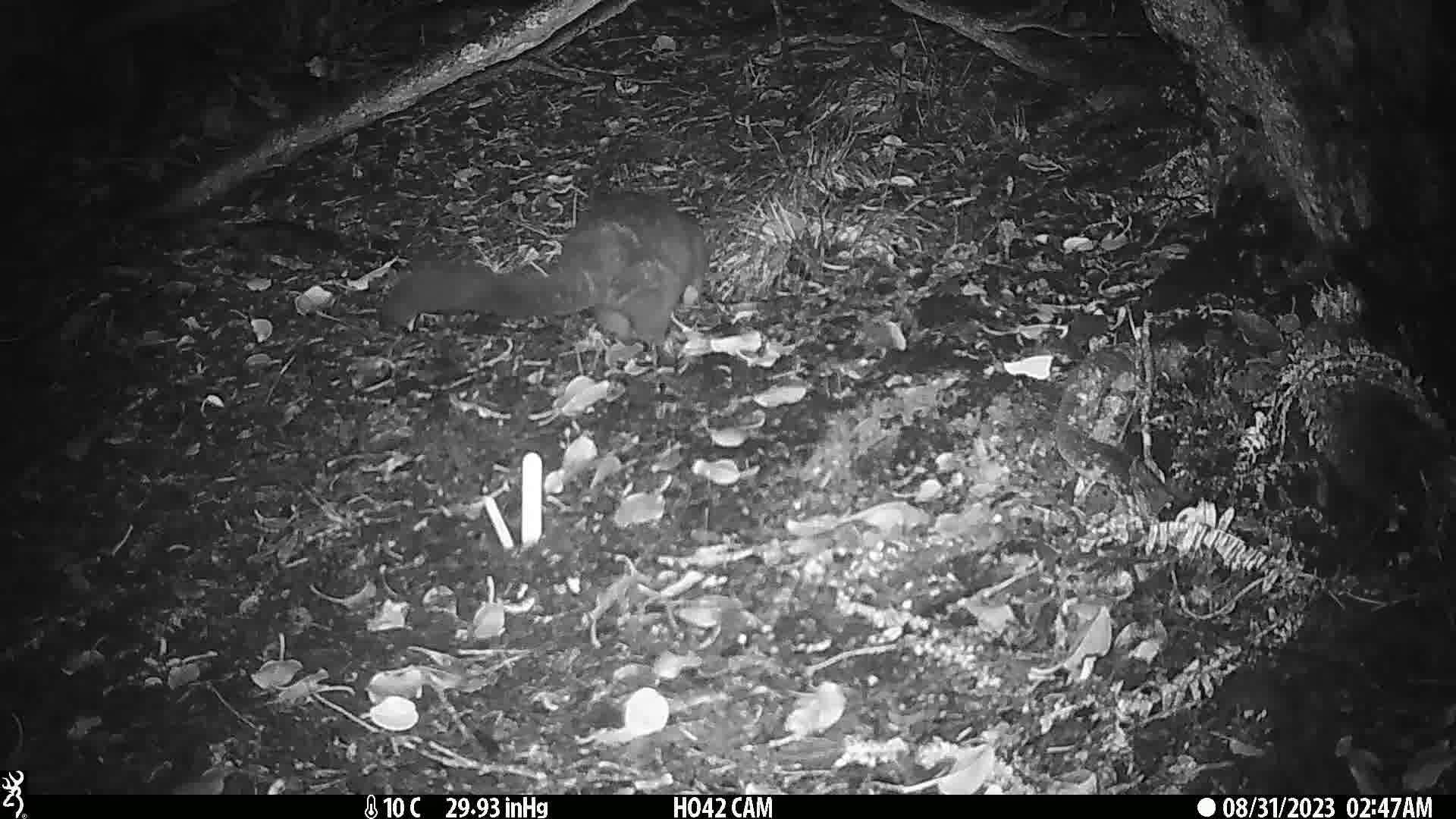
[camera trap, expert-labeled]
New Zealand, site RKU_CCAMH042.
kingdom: Animalia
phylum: Chordata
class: Mammalia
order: Diprotodontia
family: Phalangeridae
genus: Trichosurus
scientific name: Trichosurus vulpecula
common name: common brushtail possum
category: possum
Possum (common brushtail possum) (Trichosurus vulpecula).